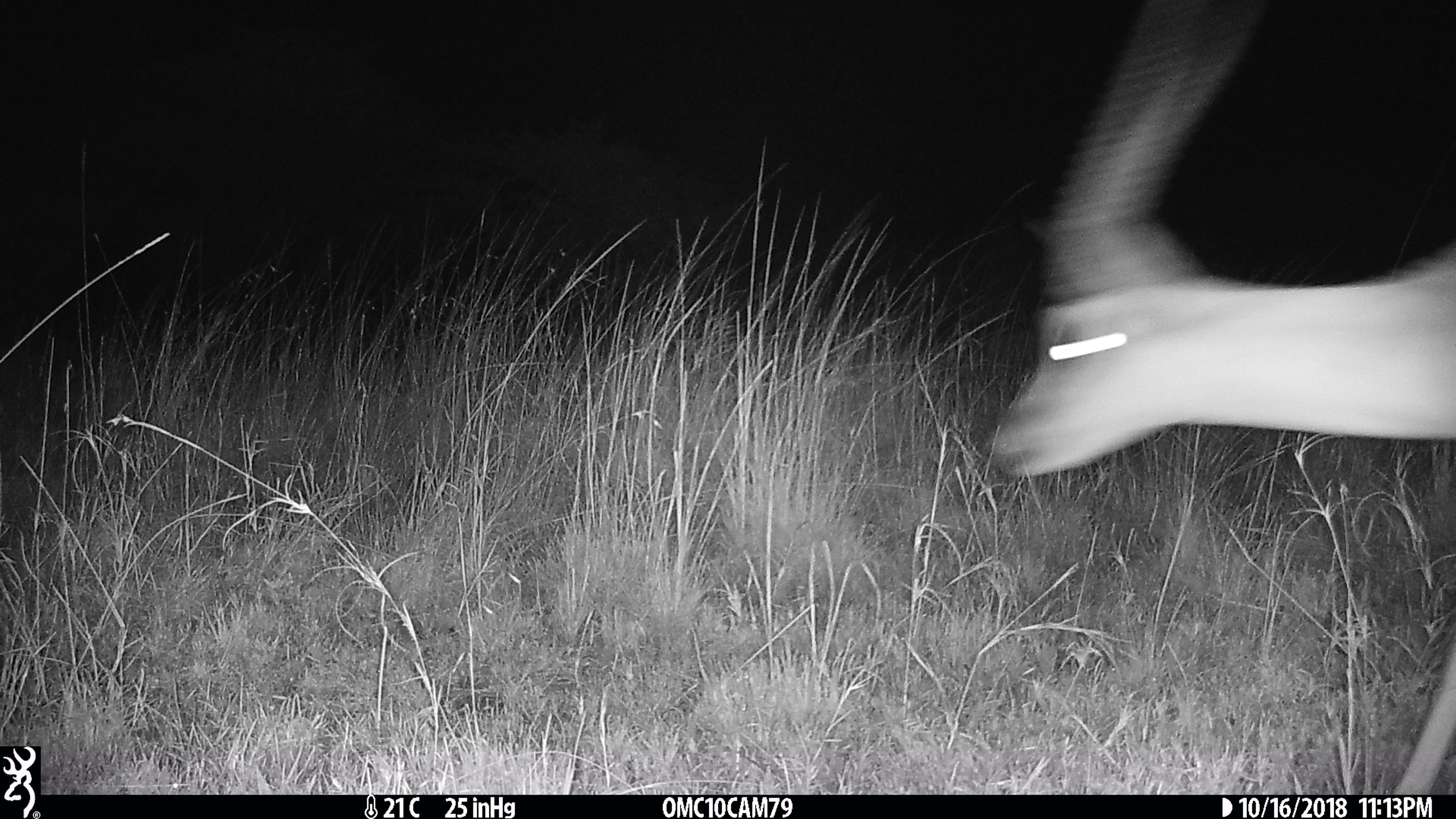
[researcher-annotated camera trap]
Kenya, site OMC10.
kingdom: Animalia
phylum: Chordata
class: Mammalia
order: Artiodactyla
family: Bovidae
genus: Nanger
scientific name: Nanger granti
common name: grant's gazelle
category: gazelle grants